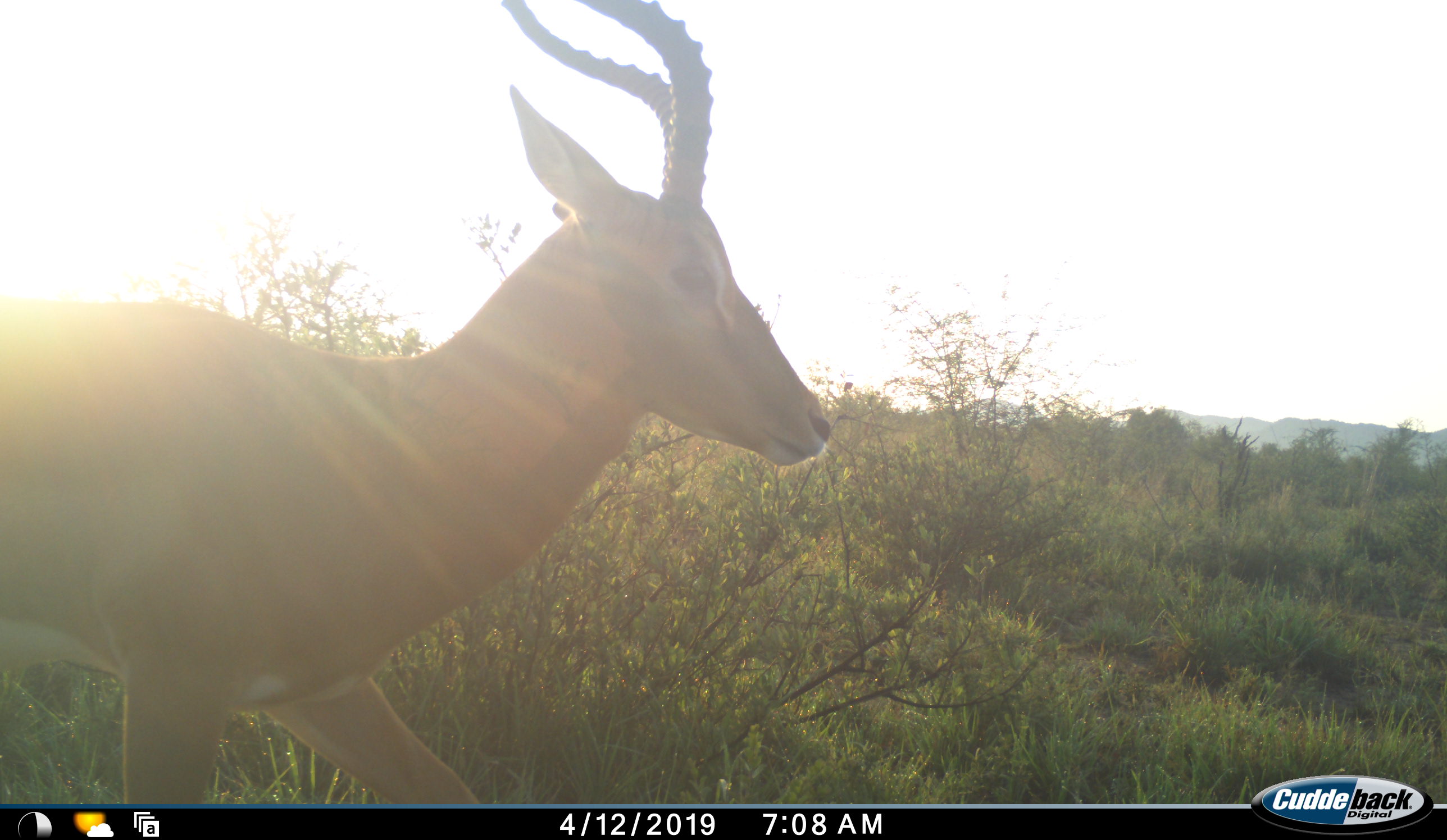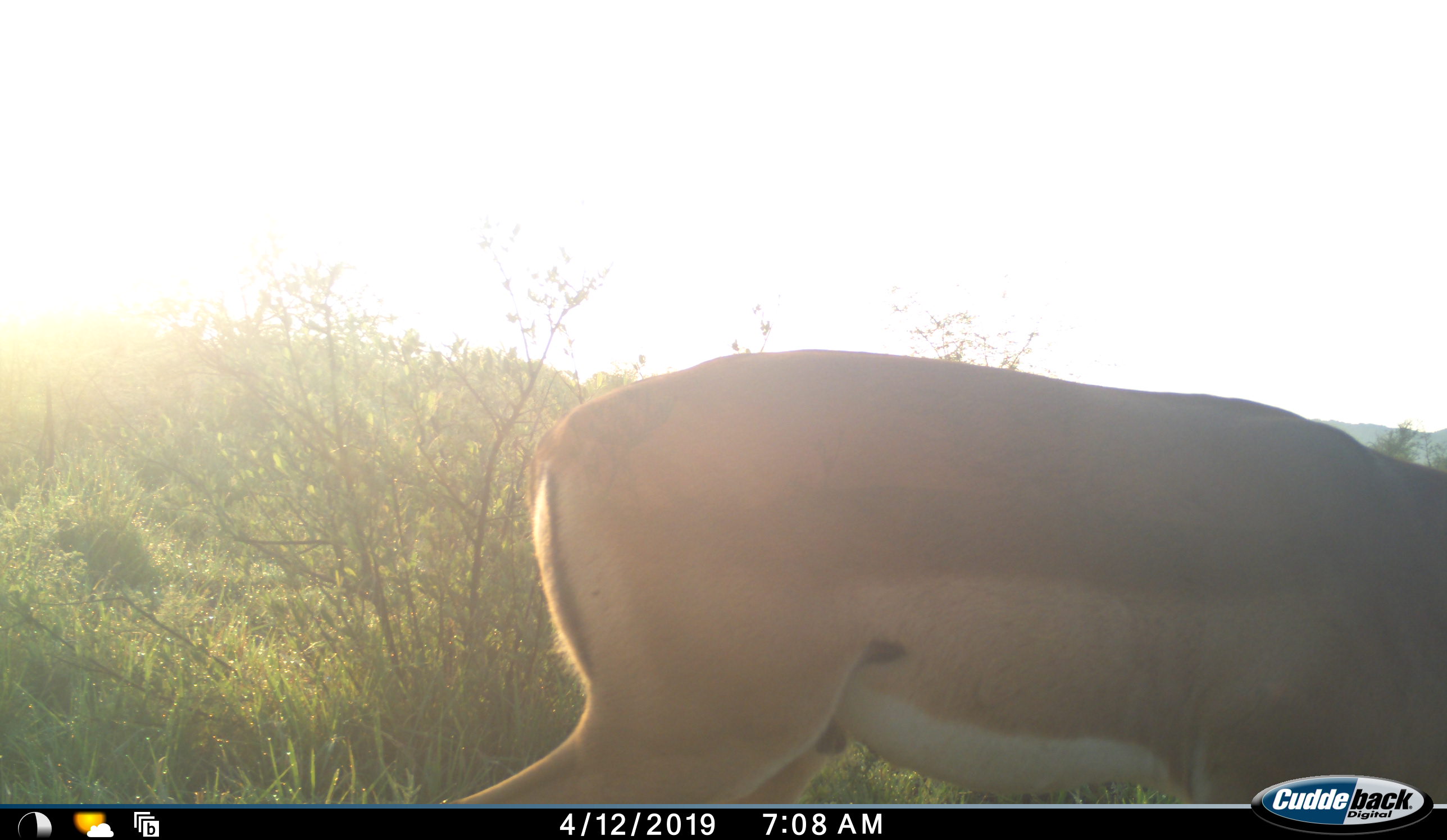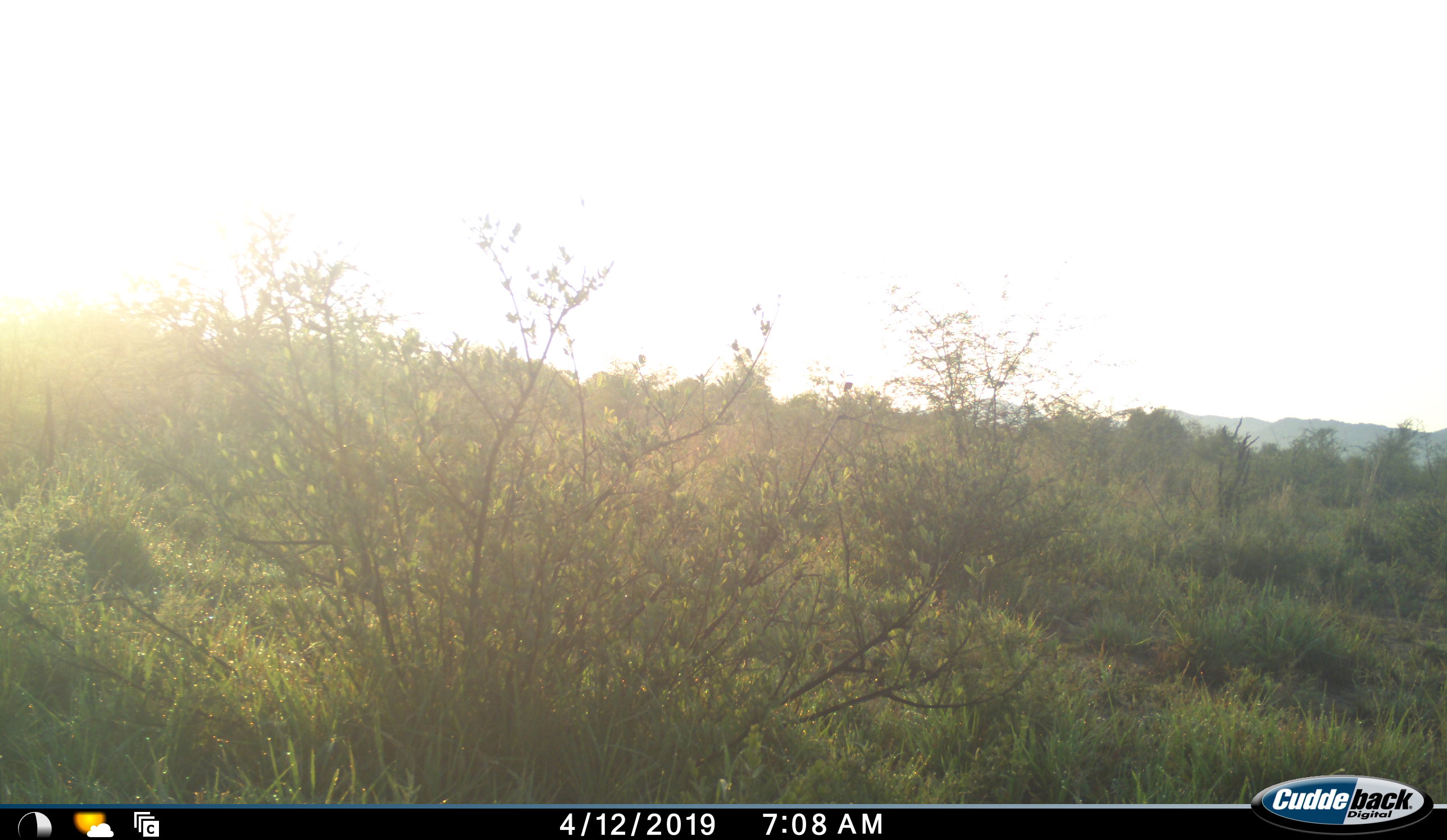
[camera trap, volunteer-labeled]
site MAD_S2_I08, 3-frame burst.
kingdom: Animalia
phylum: Chordata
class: Mammalia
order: Artiodactyla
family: Bovidae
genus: Aepyceros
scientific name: Aepyceros melampus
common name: impala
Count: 1.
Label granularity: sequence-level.